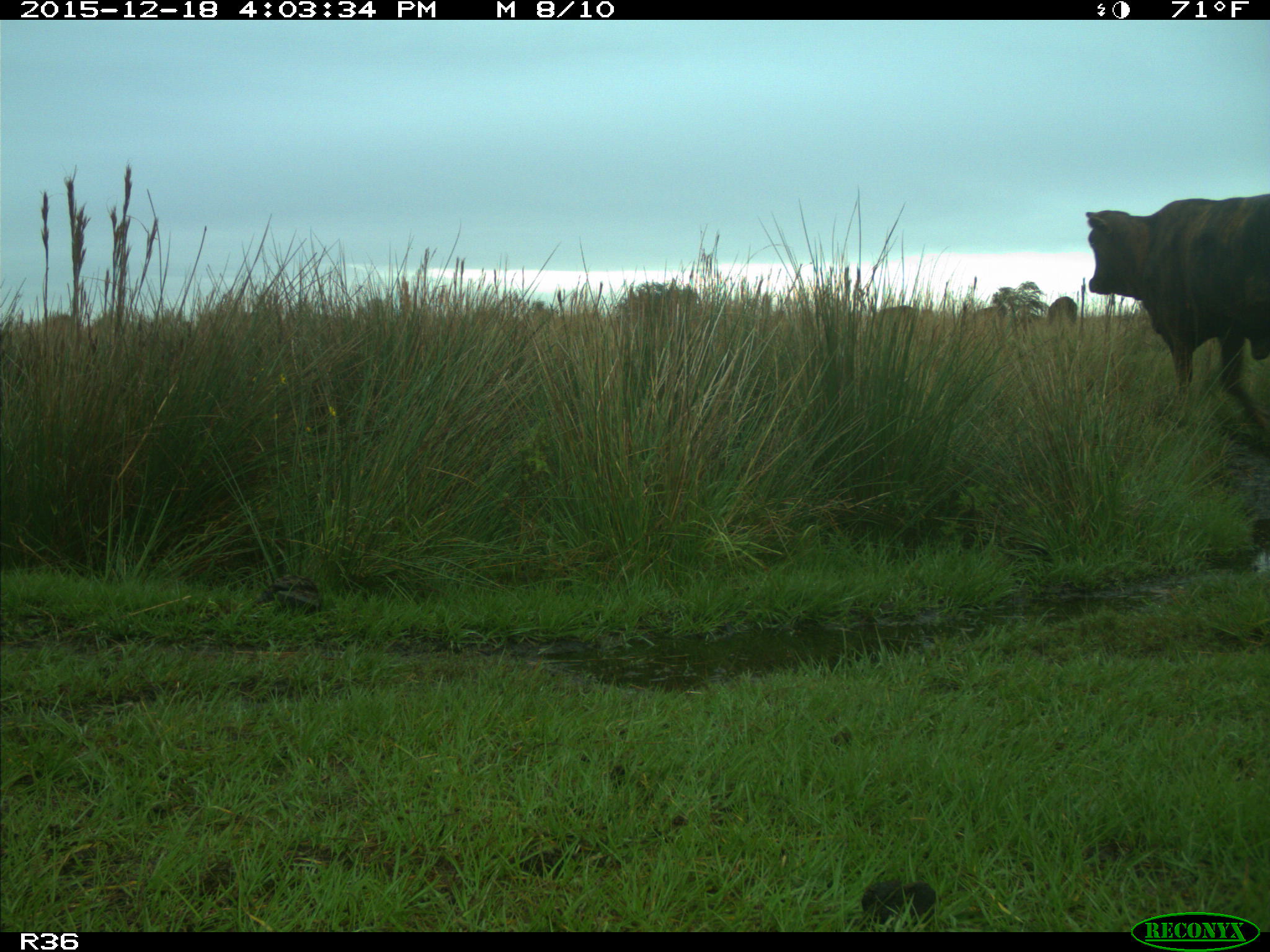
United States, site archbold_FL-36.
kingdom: Animalia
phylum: Chordata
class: Mammalia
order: Artiodactyla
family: Bovidae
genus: Bos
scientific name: Bos taurus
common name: domestic cow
Bos taurus (domestic cow).